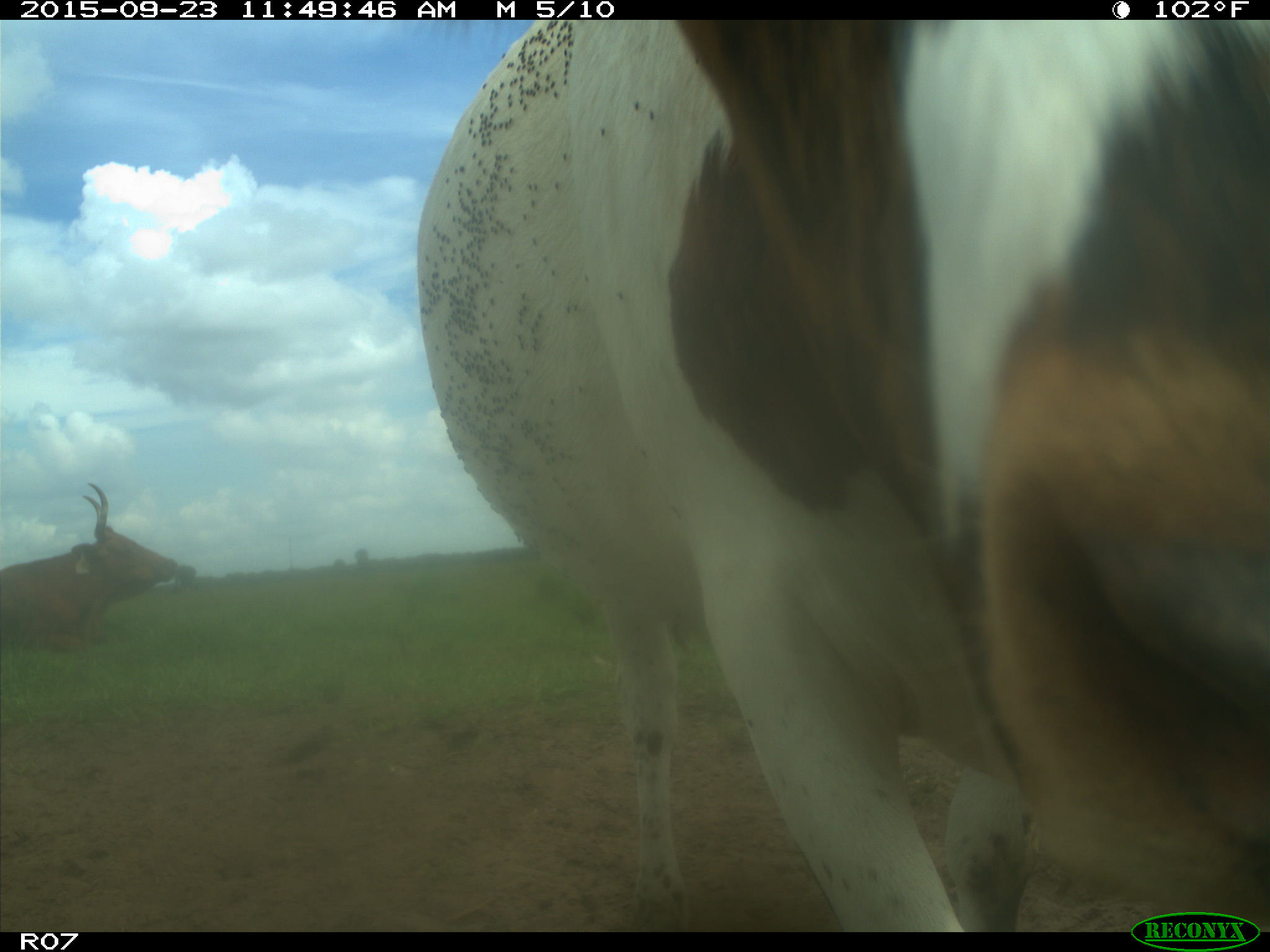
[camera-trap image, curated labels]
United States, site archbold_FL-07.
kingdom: Animalia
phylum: Chordata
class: Mammalia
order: Artiodactyla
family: Bovidae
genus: Bos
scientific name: Bos taurus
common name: domestic cow